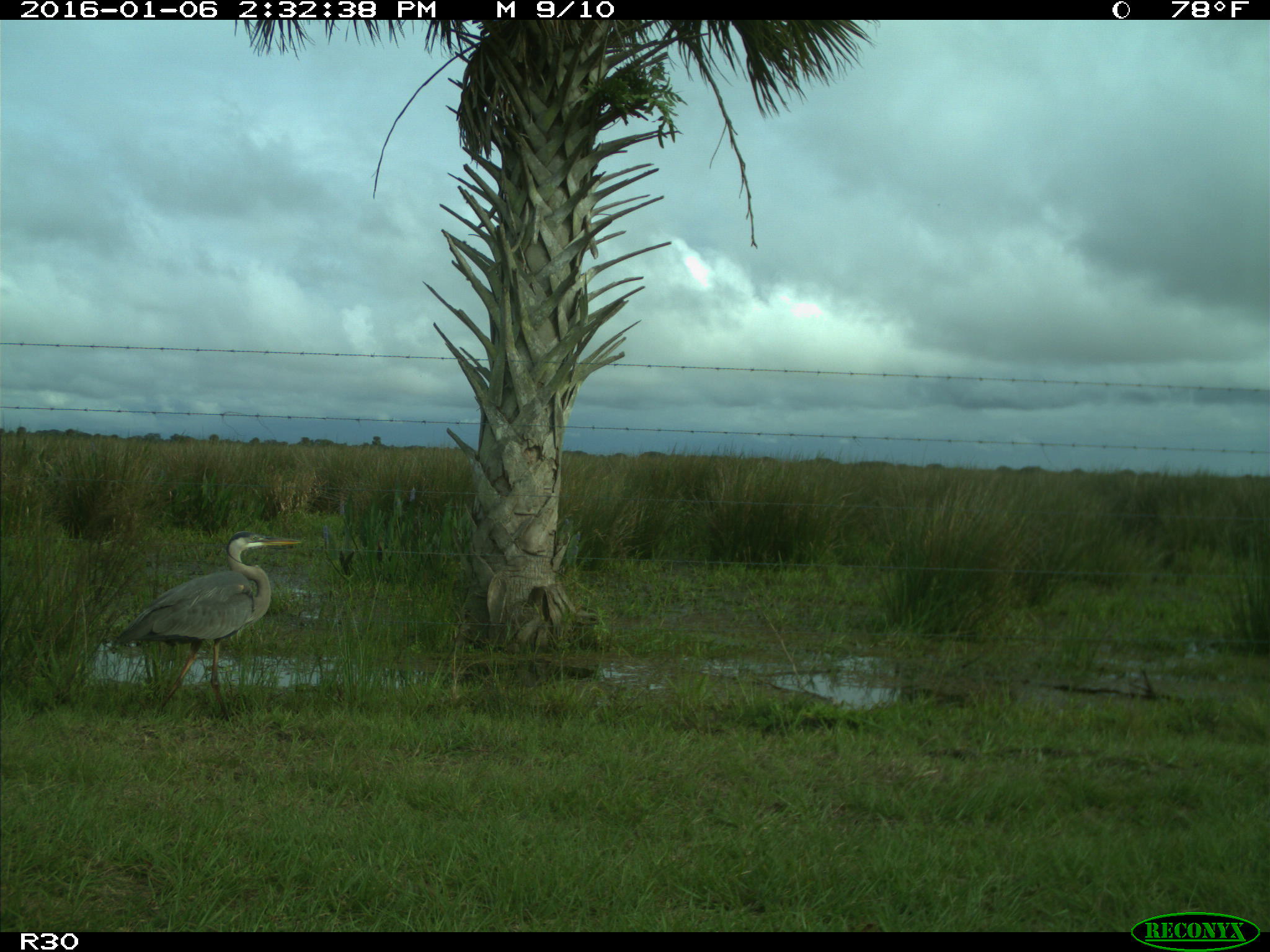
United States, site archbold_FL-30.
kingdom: Animalia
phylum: Chordata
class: Aves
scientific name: Aves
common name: birds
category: unidentified bird